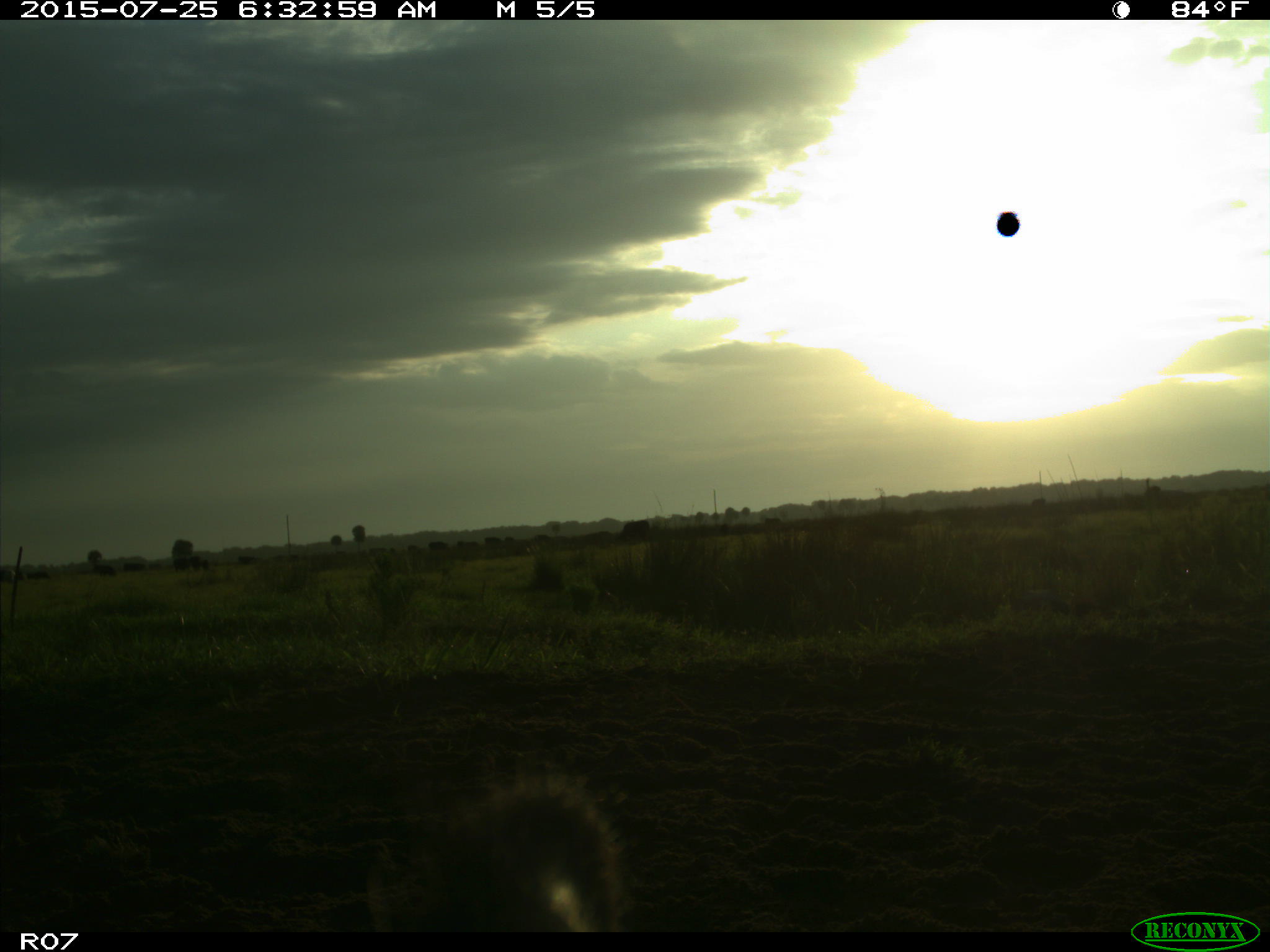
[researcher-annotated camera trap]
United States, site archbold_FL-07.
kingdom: Animalia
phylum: Chordata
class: Mammalia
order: Artiodactyla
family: Bovidae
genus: Bos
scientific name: Bos taurus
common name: domestic cow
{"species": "Bos taurus (domestic cow)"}